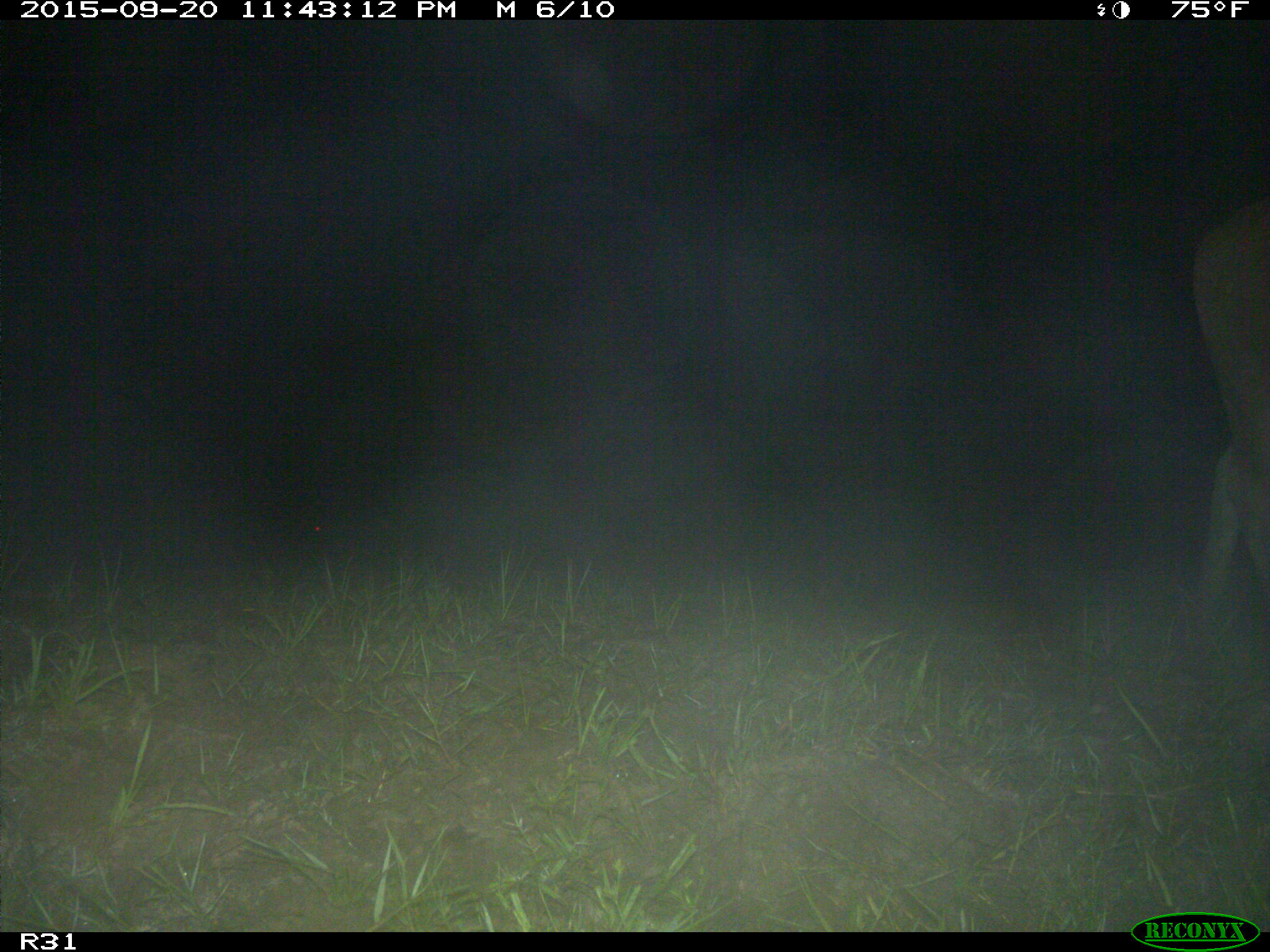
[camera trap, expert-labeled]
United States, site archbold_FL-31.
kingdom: Animalia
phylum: Chordata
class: Mammalia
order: Artiodactyla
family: Bovidae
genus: Bos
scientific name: Bos taurus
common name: domestic cow